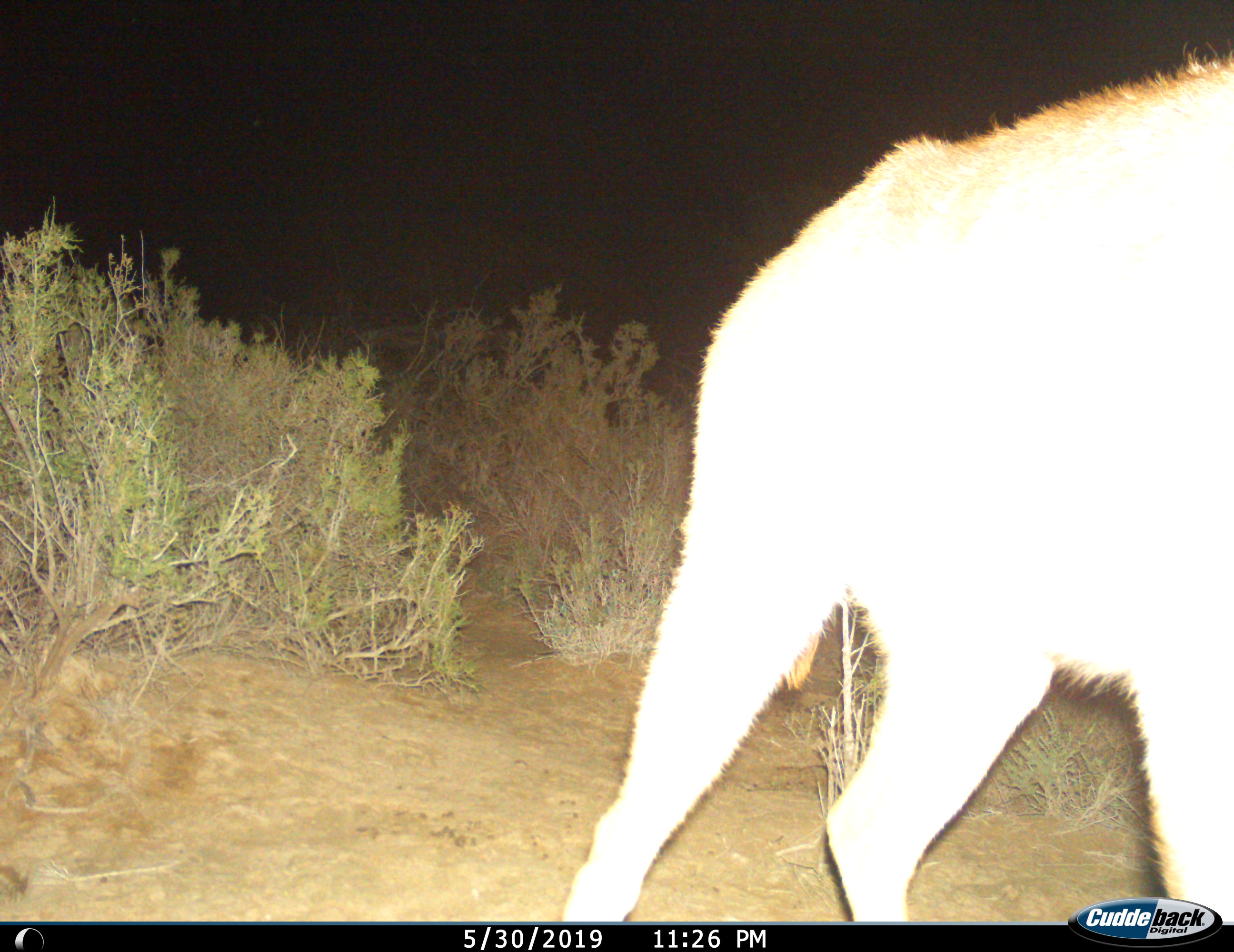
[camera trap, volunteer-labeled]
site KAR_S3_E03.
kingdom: Animalia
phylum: Chordata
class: Mammalia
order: Carnivora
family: Hyaenidae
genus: Parahyaena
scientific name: Parahyaena brunnea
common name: brown hyena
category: hyenabrown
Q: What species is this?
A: Hyenabrown (brown hyena) (Parahyaena brunnea).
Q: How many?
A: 1.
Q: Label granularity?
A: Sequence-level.